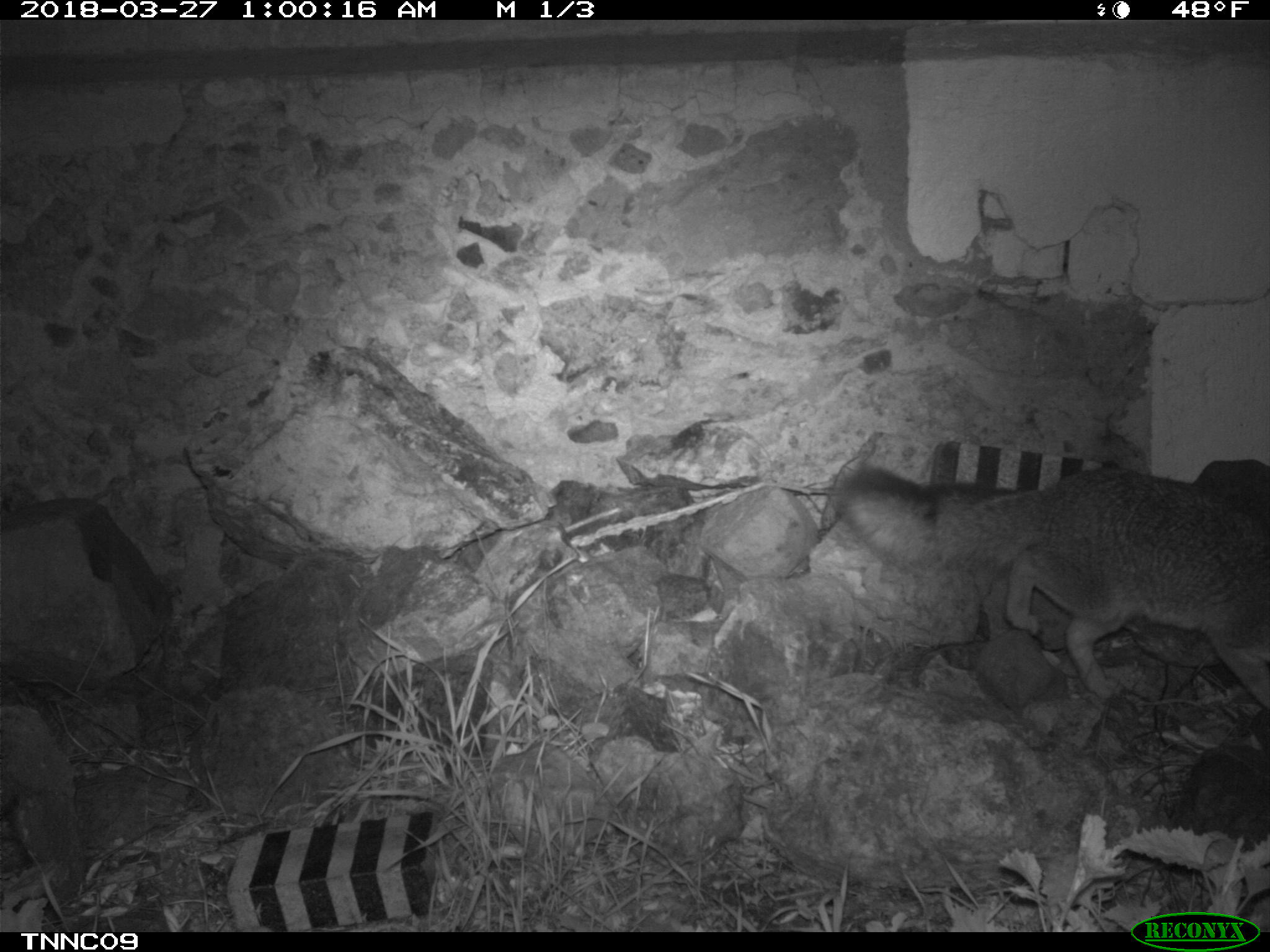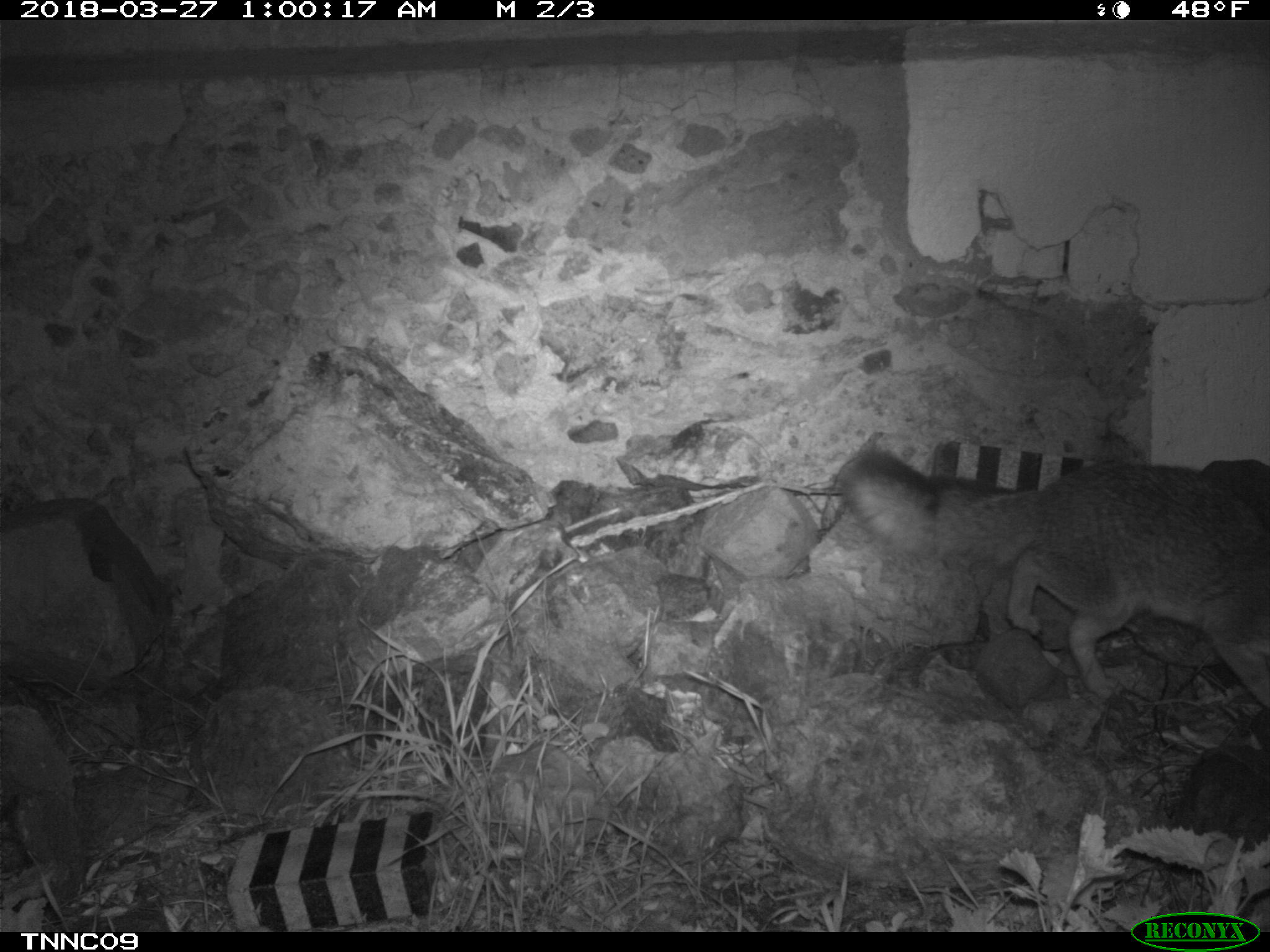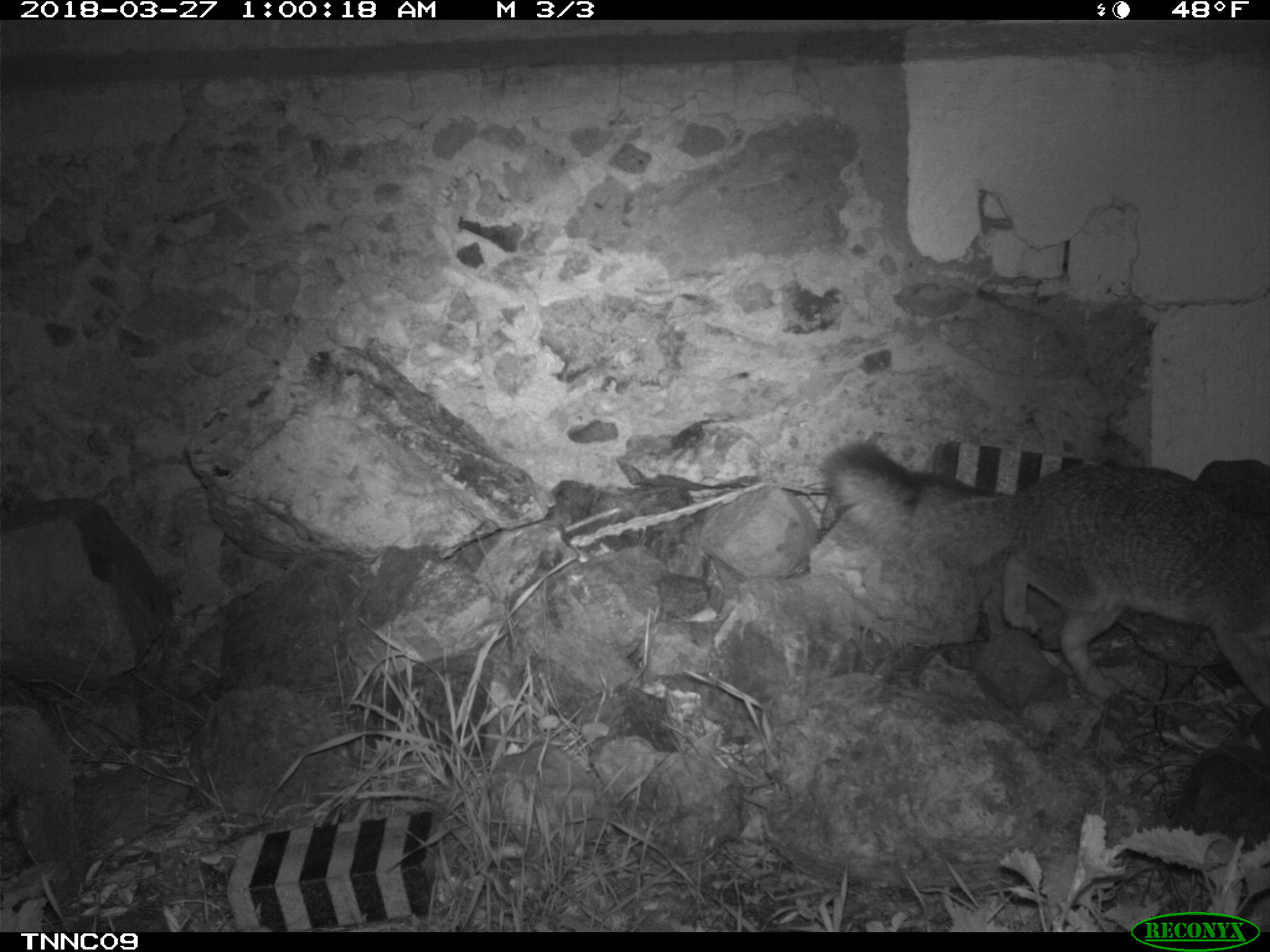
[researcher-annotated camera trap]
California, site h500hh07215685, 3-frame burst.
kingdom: Animalia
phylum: Chordata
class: Mammalia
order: Carnivora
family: Canidae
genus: Urocyon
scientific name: Urocyon littoralis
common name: island fox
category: fox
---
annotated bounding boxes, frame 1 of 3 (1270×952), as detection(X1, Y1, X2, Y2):
fox: detection(833, 467, 1269, 712)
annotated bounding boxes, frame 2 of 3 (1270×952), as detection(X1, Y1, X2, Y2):
fox: detection(841, 454, 1269, 707)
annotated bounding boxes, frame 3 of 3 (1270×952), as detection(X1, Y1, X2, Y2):
fox: detection(821, 444, 1269, 708)